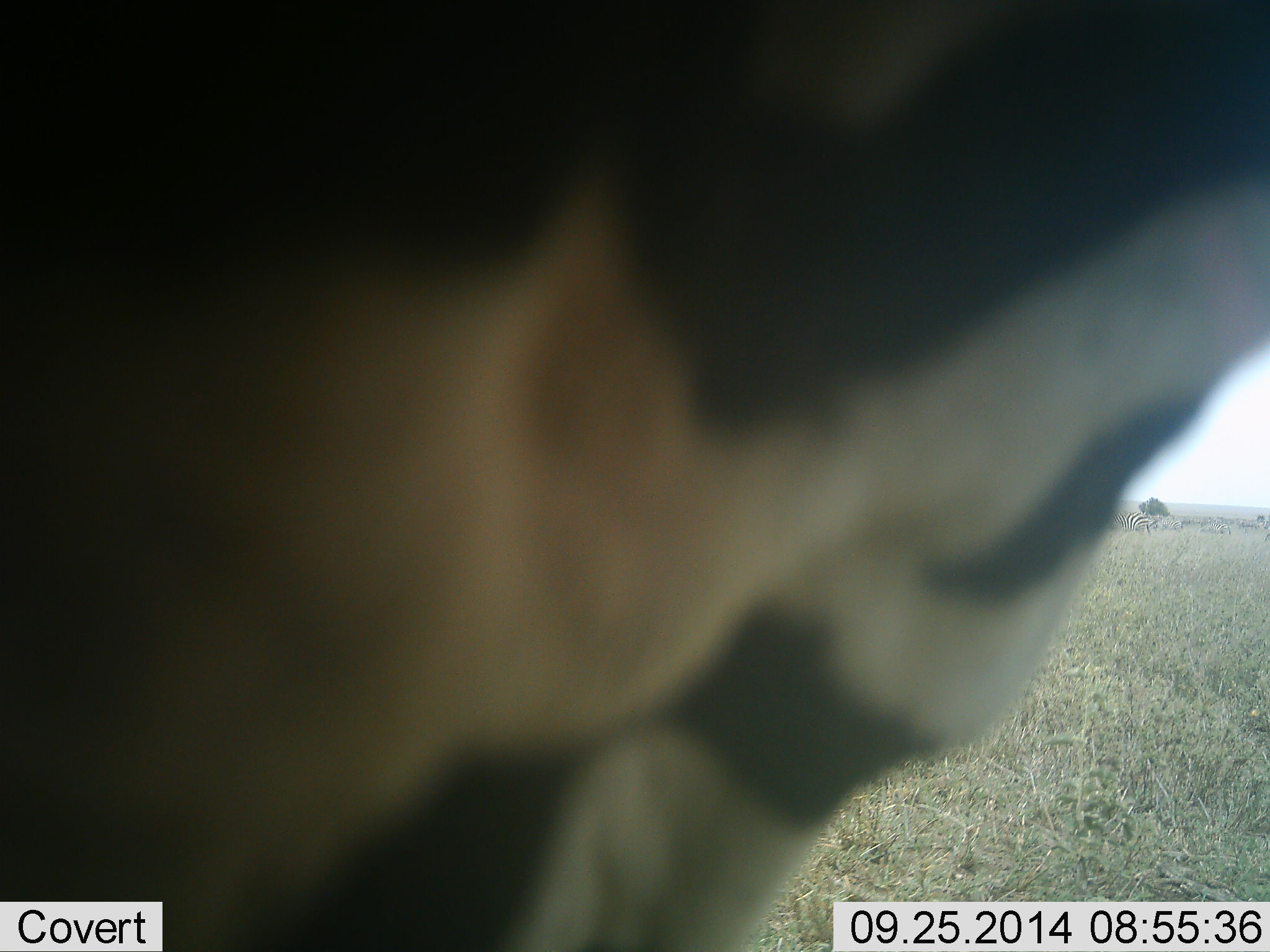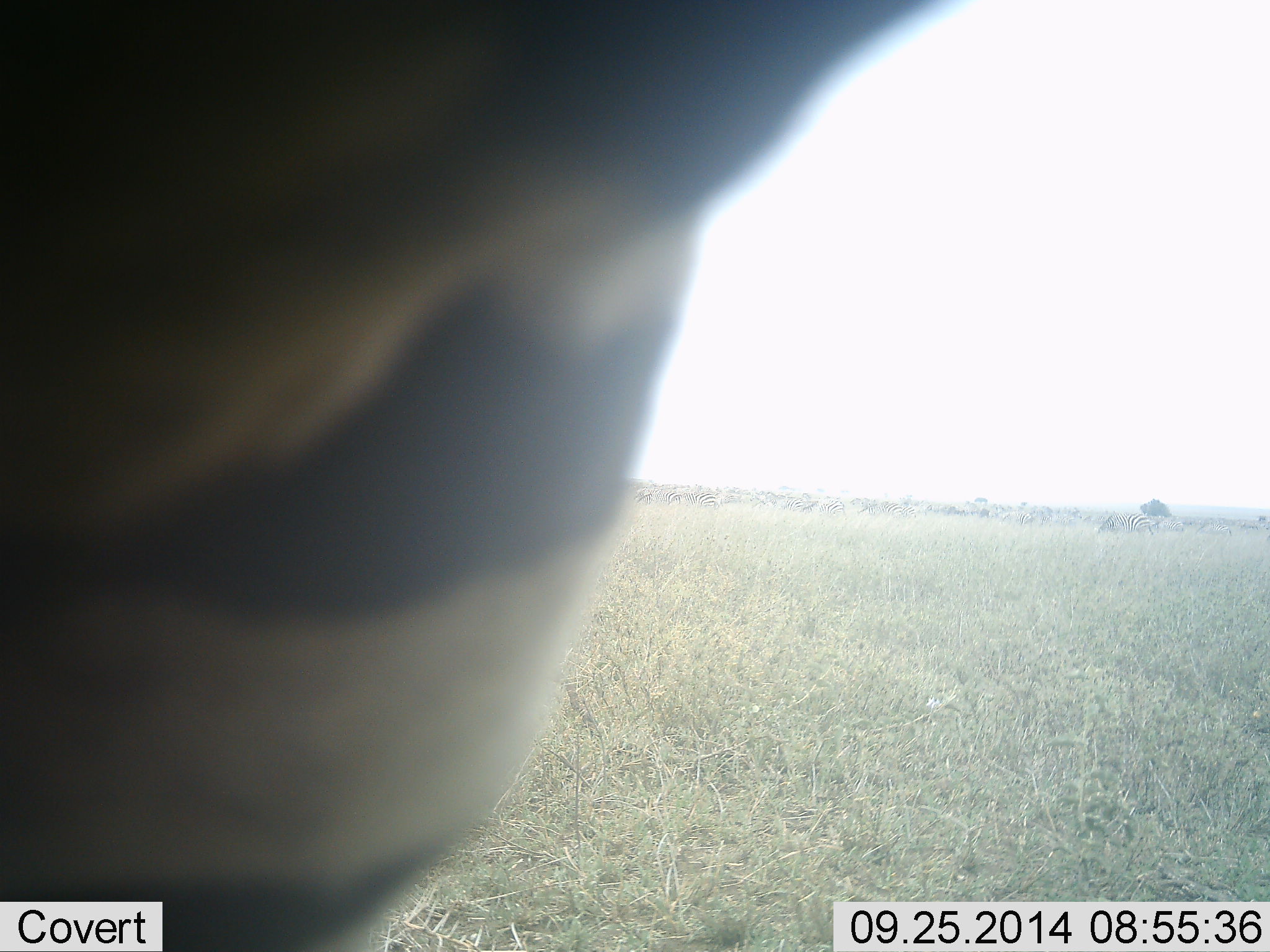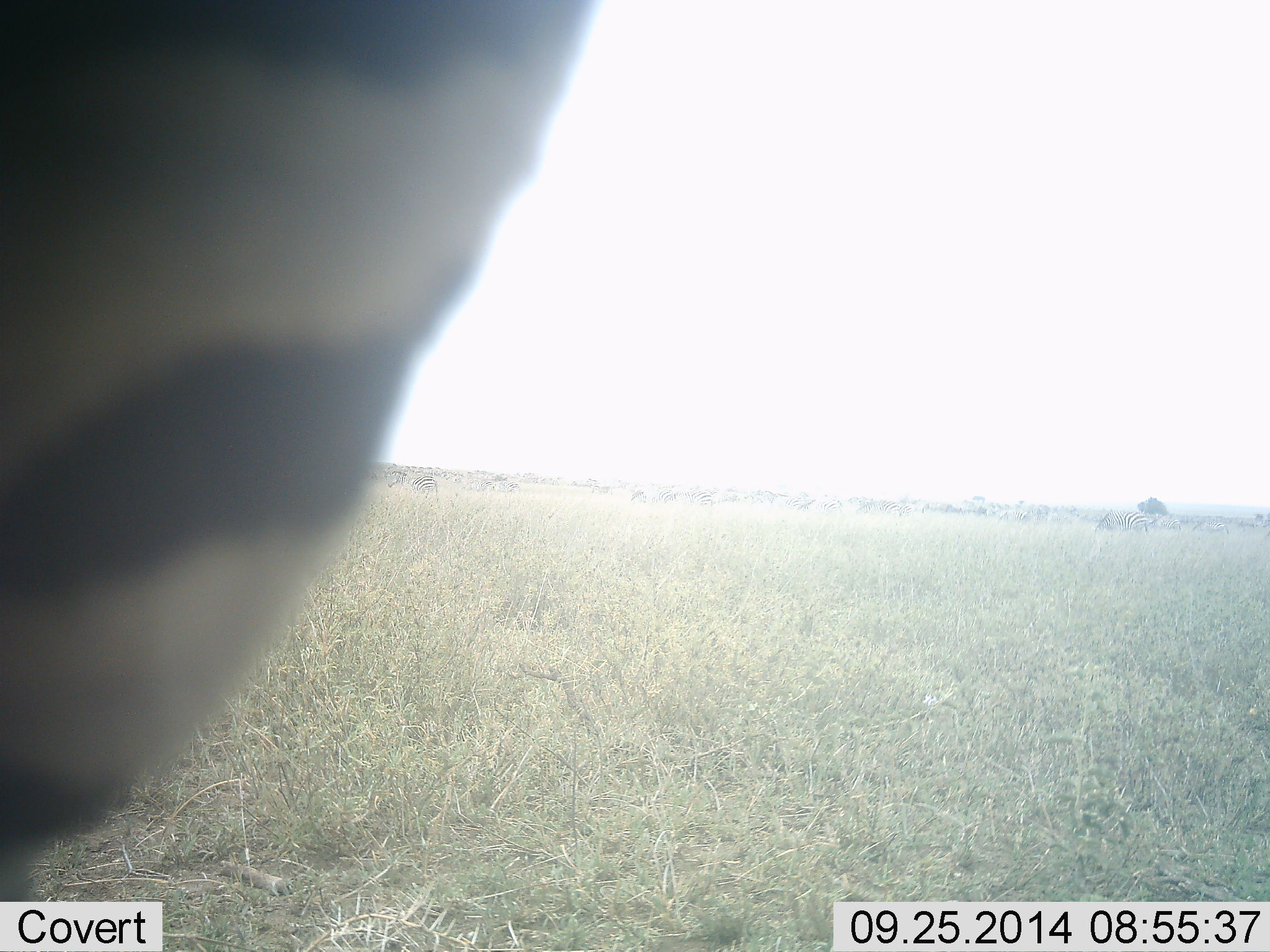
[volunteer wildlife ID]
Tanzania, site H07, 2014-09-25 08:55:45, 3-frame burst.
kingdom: Animalia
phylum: Chordata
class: Mammalia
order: Perissodactyla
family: Equidae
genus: Equus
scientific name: Equus quagga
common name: plains zebra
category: zebra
Zebra (plains zebra) (Equus quagga), count 1. Behavior (volunteer vote fractions): standing 50%, resting 0%, moving 50%, interacting 0%. Young present (vote fraction): 0%. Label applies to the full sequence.